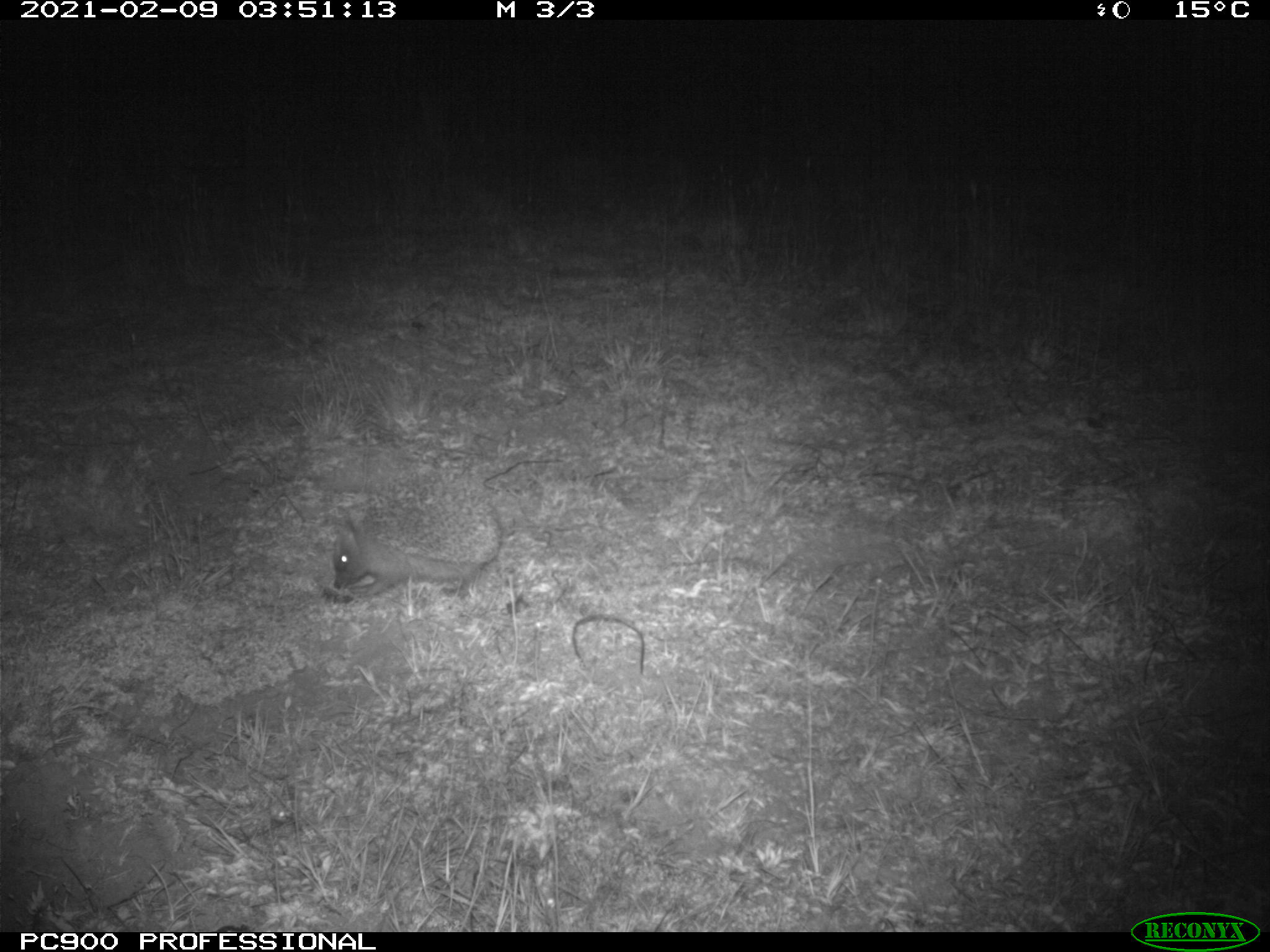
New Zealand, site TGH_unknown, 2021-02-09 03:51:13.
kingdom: Animalia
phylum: Chordata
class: Mammalia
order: Eulipotyphla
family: Erinaceidae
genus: Erinaceus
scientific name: Erinaceus europaeus europaeus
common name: european hedgehog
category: hedgehog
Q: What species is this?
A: Hedgehog (european hedgehog) (Erinaceus europaeus europaeus).